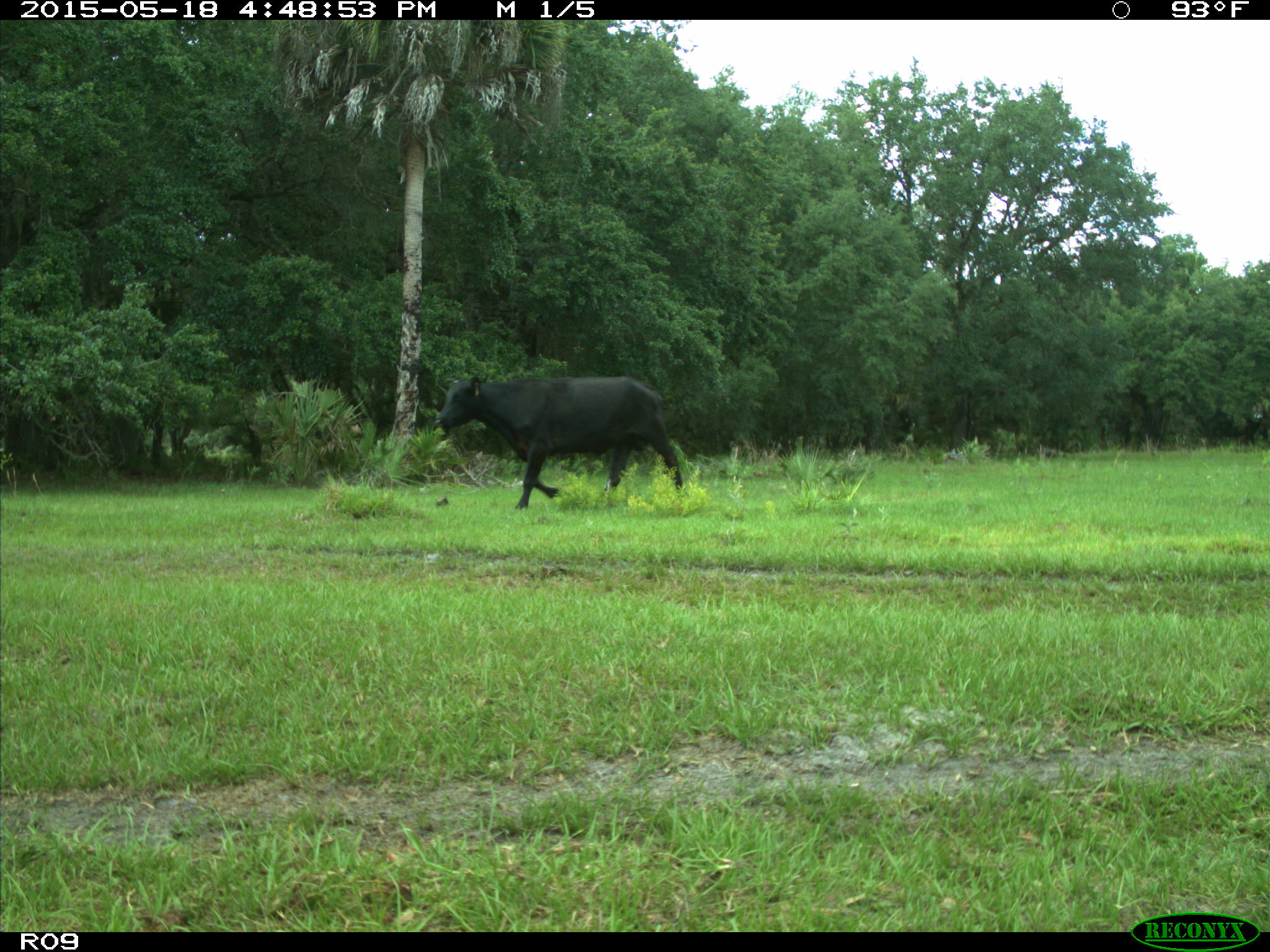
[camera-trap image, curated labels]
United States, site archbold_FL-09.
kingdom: Animalia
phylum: Chordata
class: Mammalia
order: Artiodactyla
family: Bovidae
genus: Bos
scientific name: Bos taurus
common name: domestic cow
Bos taurus (domestic cow).